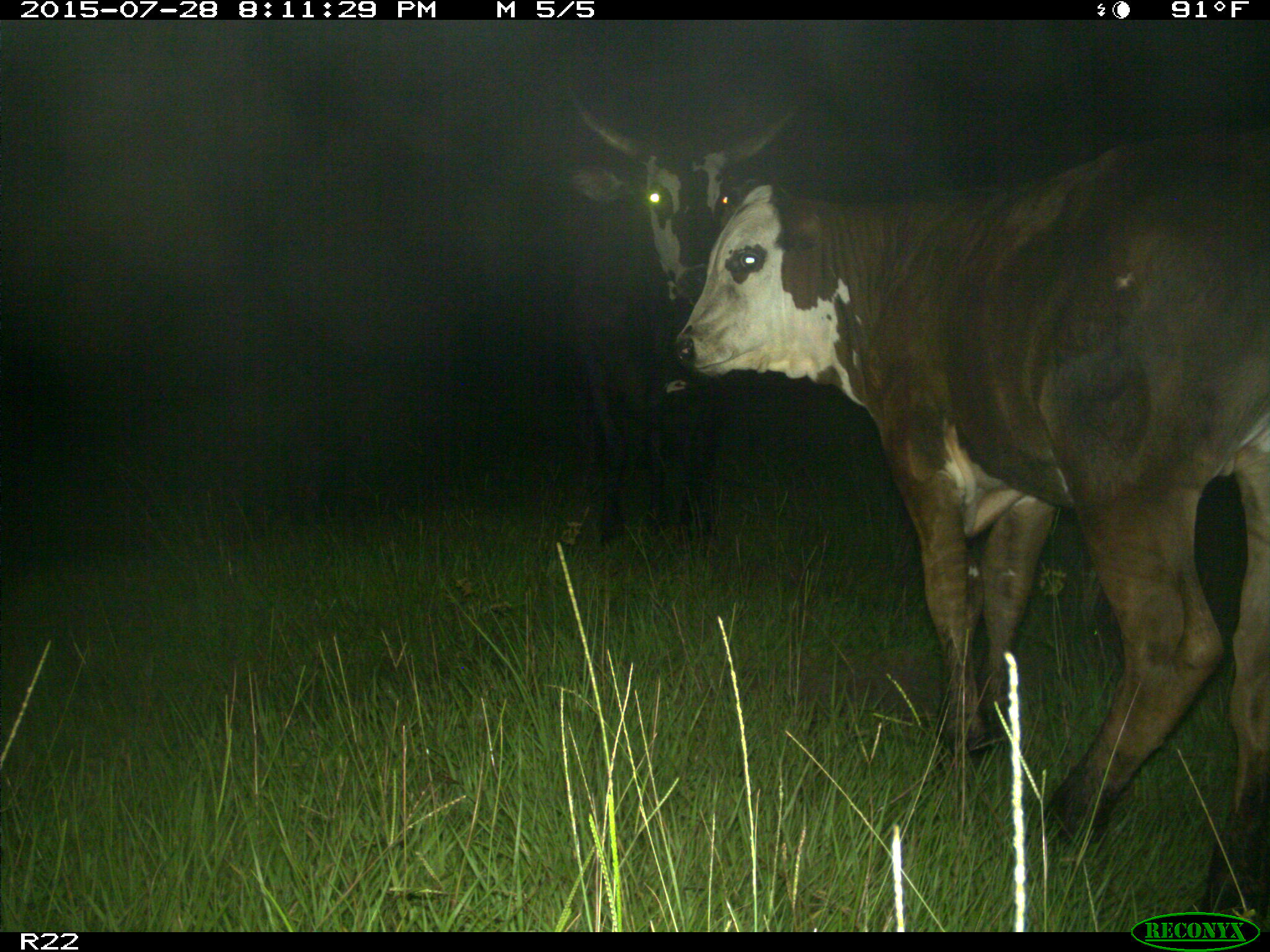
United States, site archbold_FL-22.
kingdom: Animalia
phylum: Chordata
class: Mammalia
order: Artiodactyla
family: Bovidae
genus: Bos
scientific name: Bos taurus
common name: domestic cow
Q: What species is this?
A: Bos taurus (domestic cow).